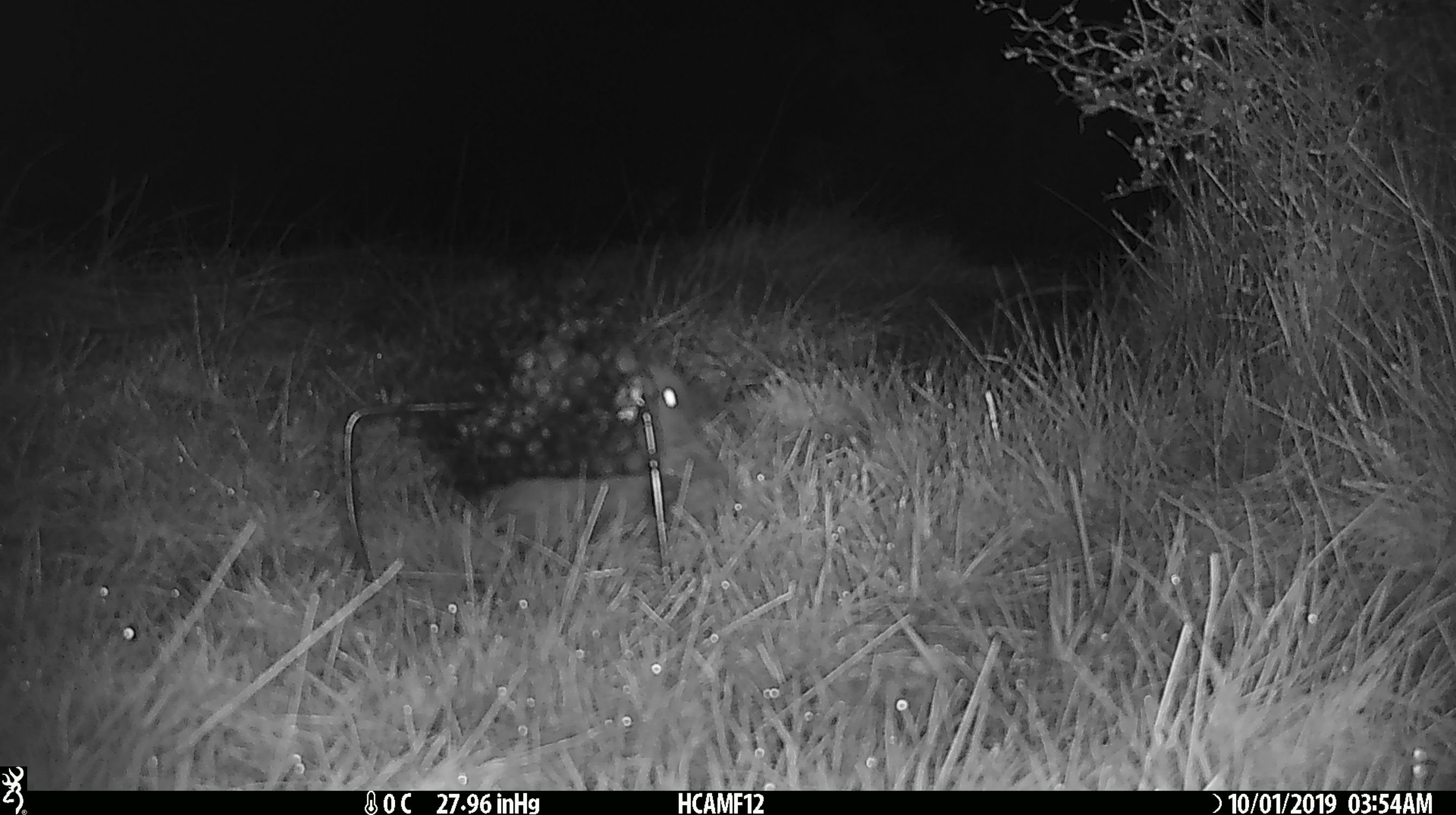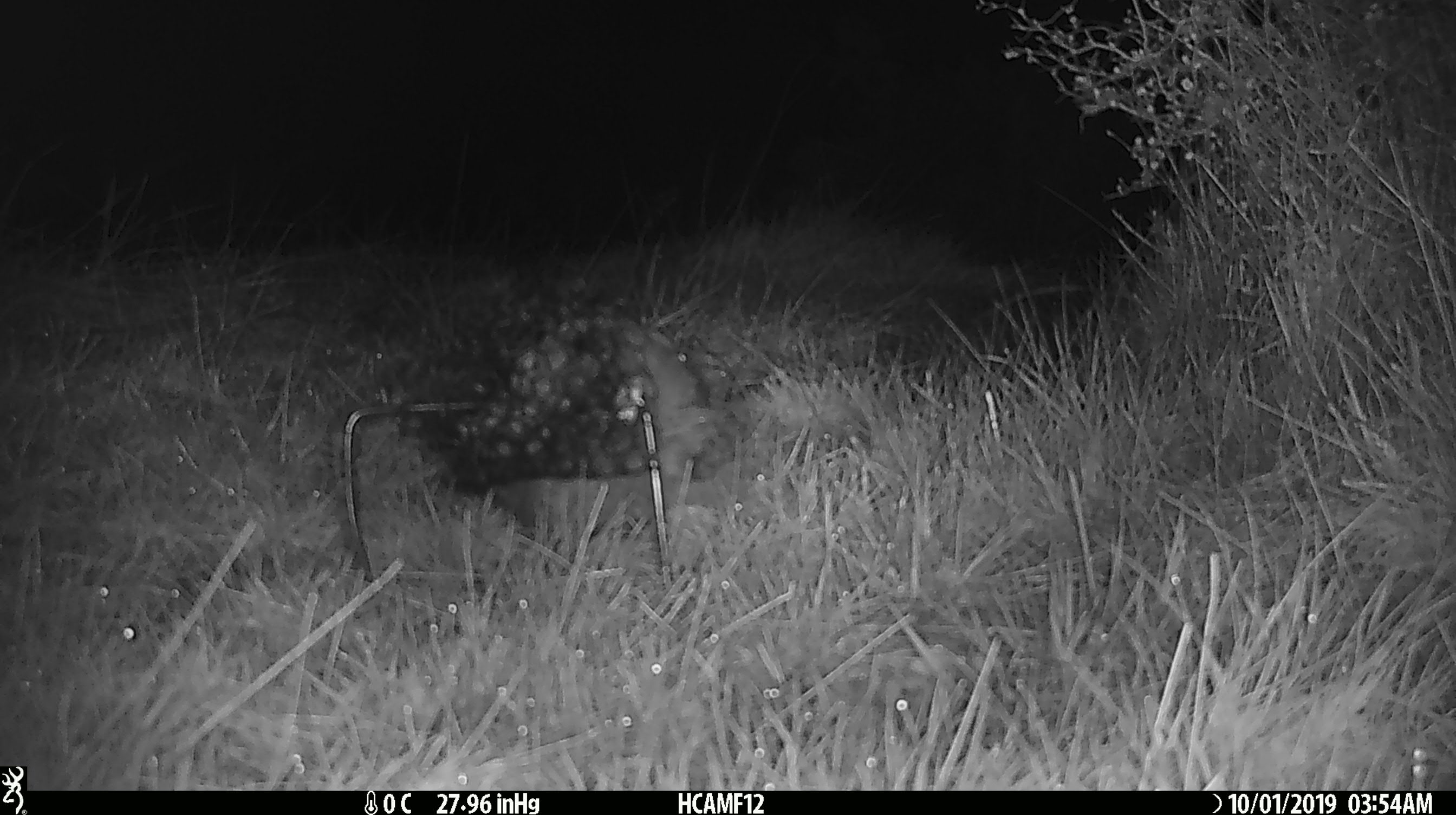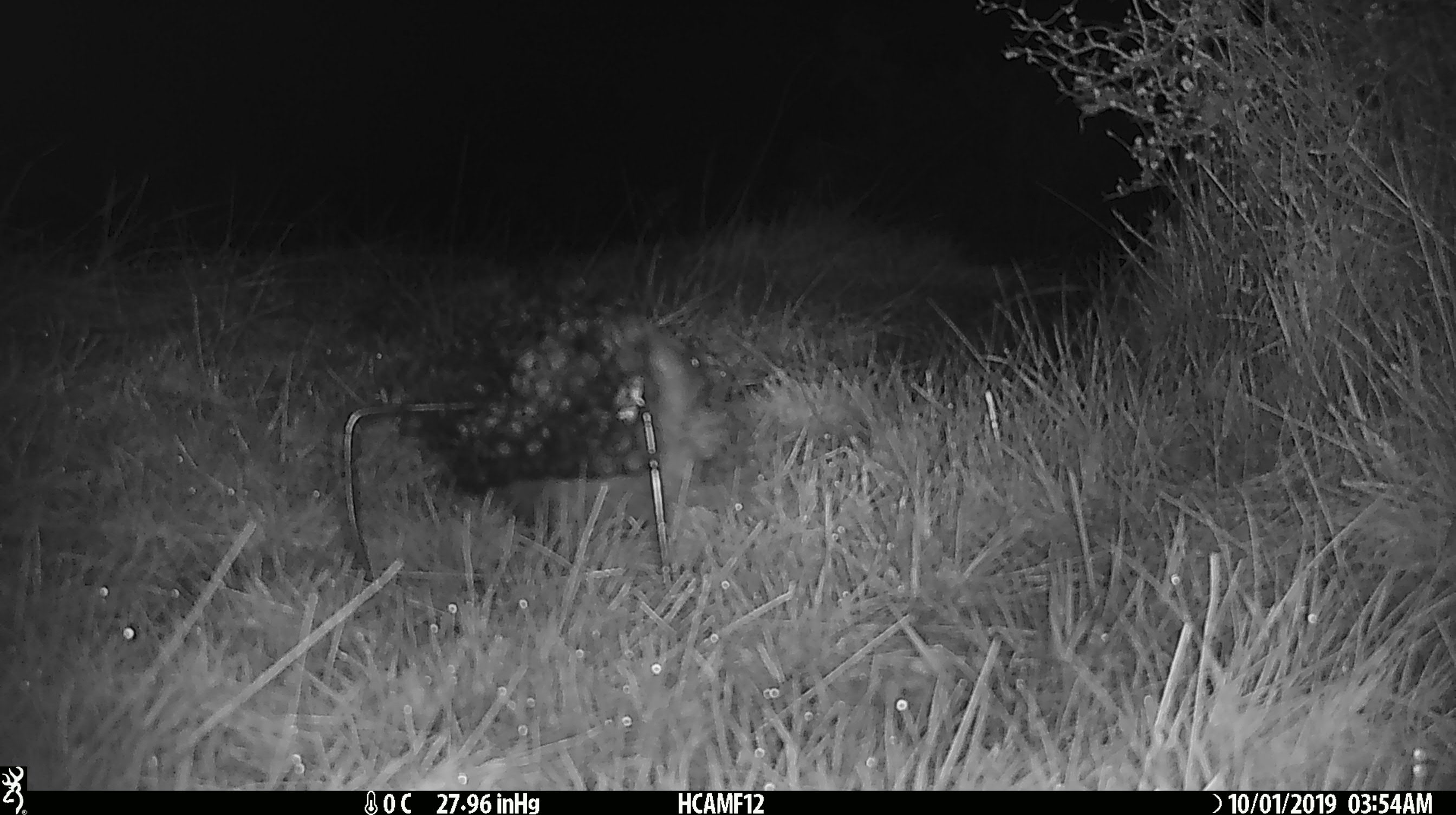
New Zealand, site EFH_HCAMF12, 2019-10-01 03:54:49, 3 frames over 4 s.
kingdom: Animalia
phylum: Chordata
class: Mammalia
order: Eulipotyphla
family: Erinaceidae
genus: Erinaceus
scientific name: Erinaceus europaeus europaeus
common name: european hedgehog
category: hedgehog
Hedgehog (european hedgehog) (Erinaceus europaeus europaeus).